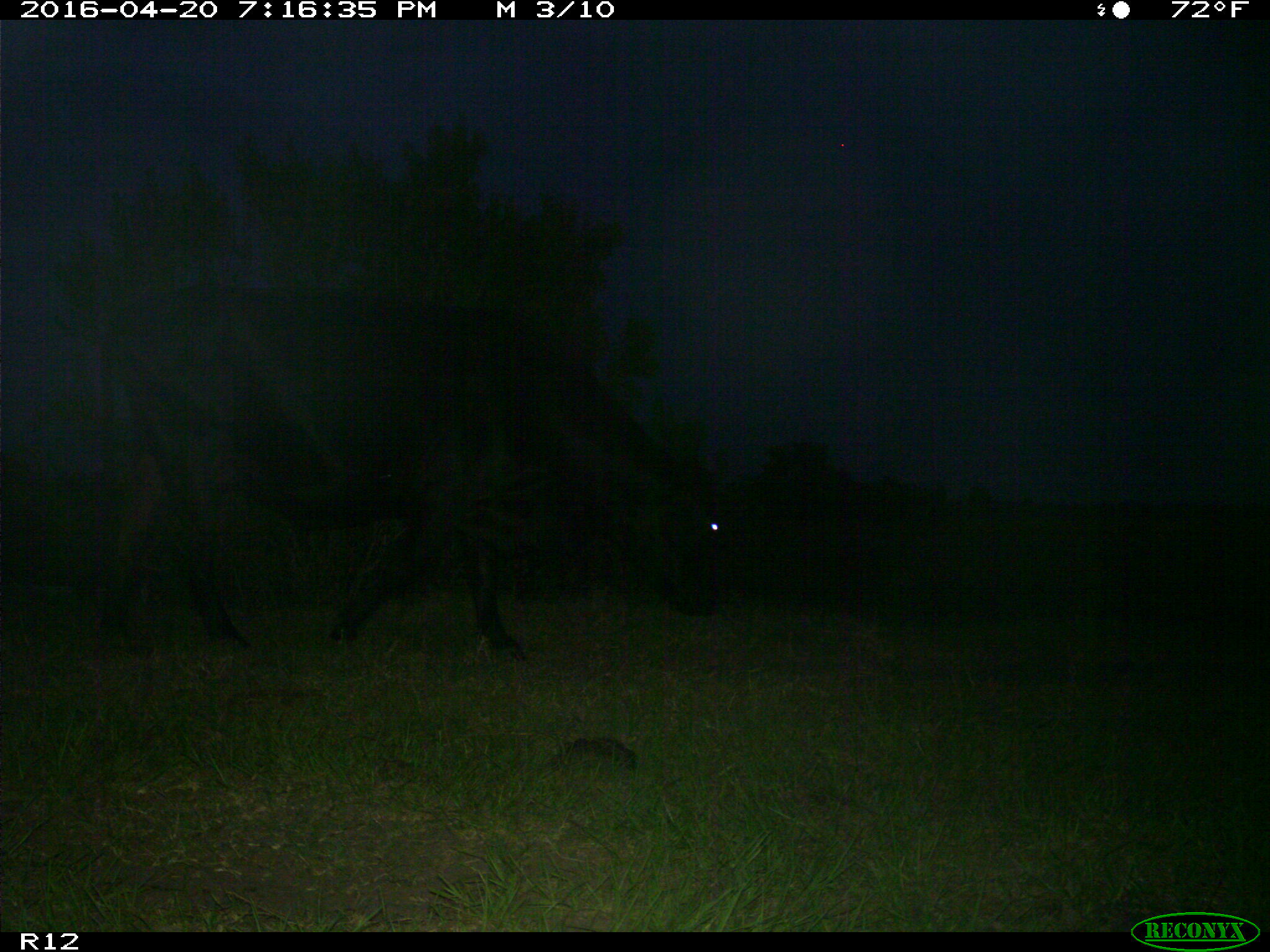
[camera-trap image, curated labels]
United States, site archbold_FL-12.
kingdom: Animalia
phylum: Chordata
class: Mammalia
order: Artiodactyla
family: Bovidae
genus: Bos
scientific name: Bos taurus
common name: domestic cow